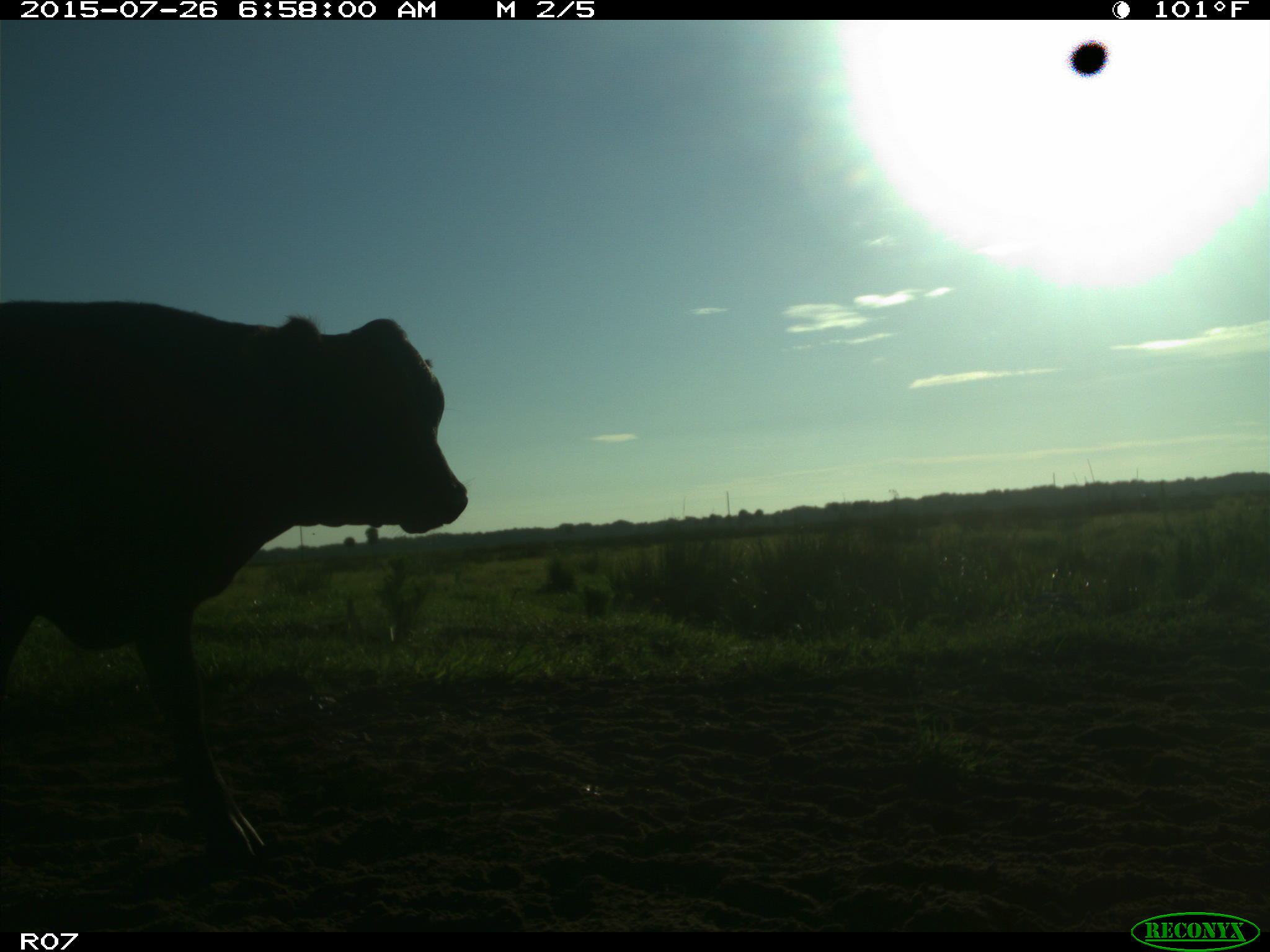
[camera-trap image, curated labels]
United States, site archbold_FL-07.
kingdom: Animalia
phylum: Chordata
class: Mammalia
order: Artiodactyla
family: Bovidae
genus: Bos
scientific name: Bos taurus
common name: domestic cow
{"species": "Bos taurus (domestic cow)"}